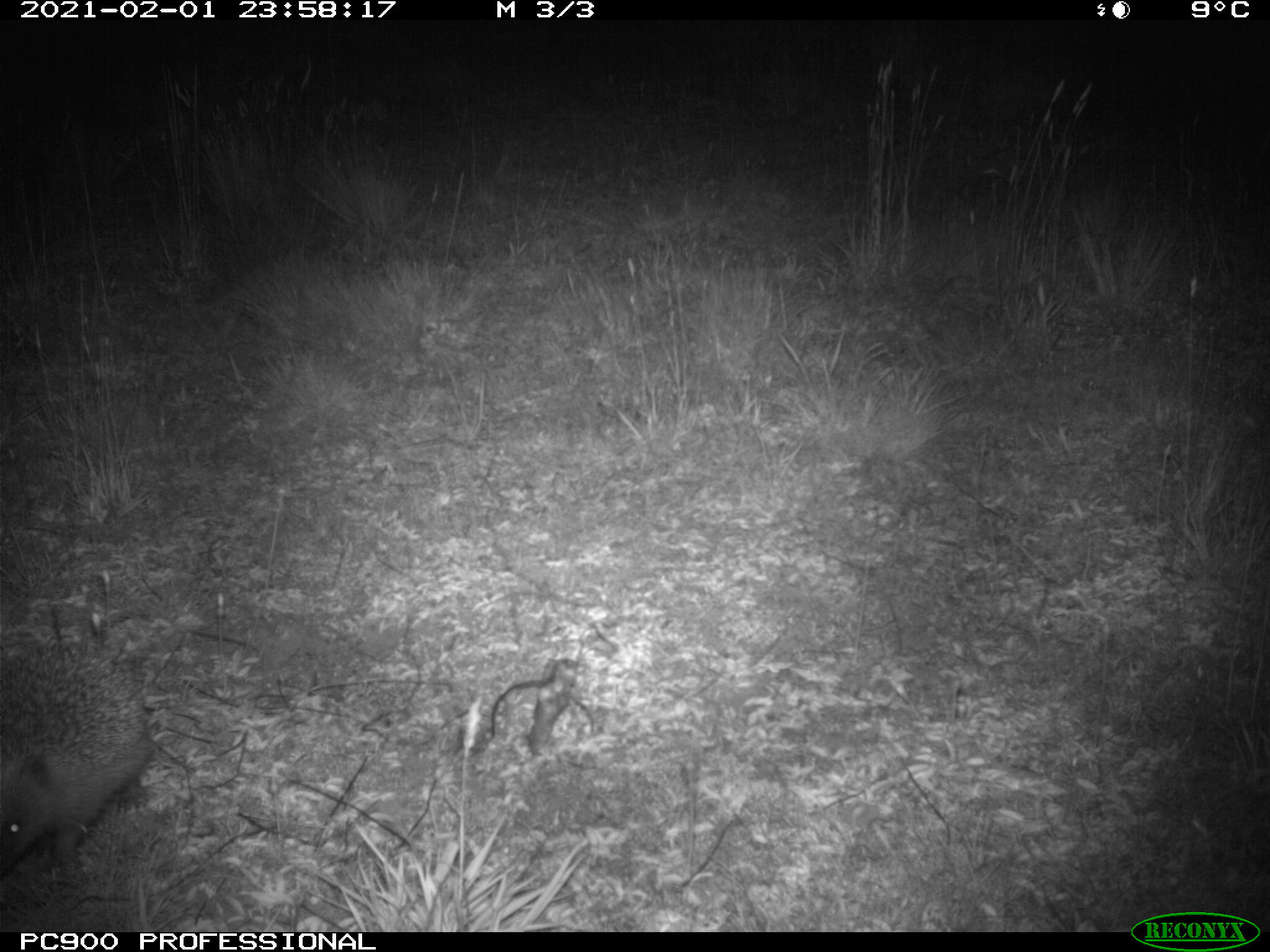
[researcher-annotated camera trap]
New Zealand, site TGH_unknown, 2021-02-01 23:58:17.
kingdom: Animalia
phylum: Chordata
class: Mammalia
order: Eulipotyphla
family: Erinaceidae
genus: Erinaceus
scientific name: Erinaceus europaeus europaeus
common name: european hedgehog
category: hedgehog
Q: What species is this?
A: Hedgehog (european hedgehog) (Erinaceus europaeus europaeus).